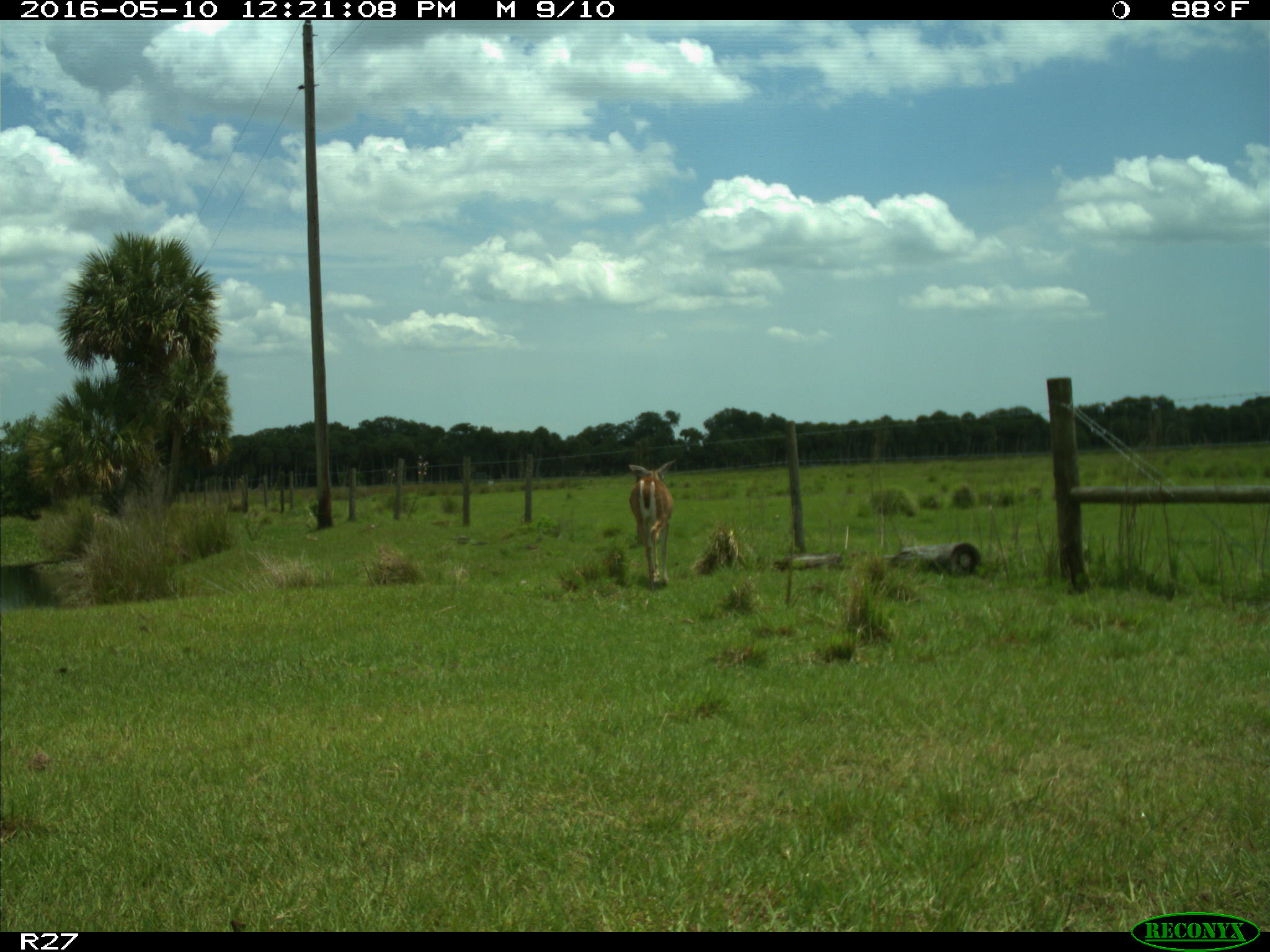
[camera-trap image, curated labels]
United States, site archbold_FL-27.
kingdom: Animalia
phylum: Chordata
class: Mammalia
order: Artiodactyla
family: Cervidae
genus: Odocoileus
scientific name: Odocoileus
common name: deer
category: unidentified deer